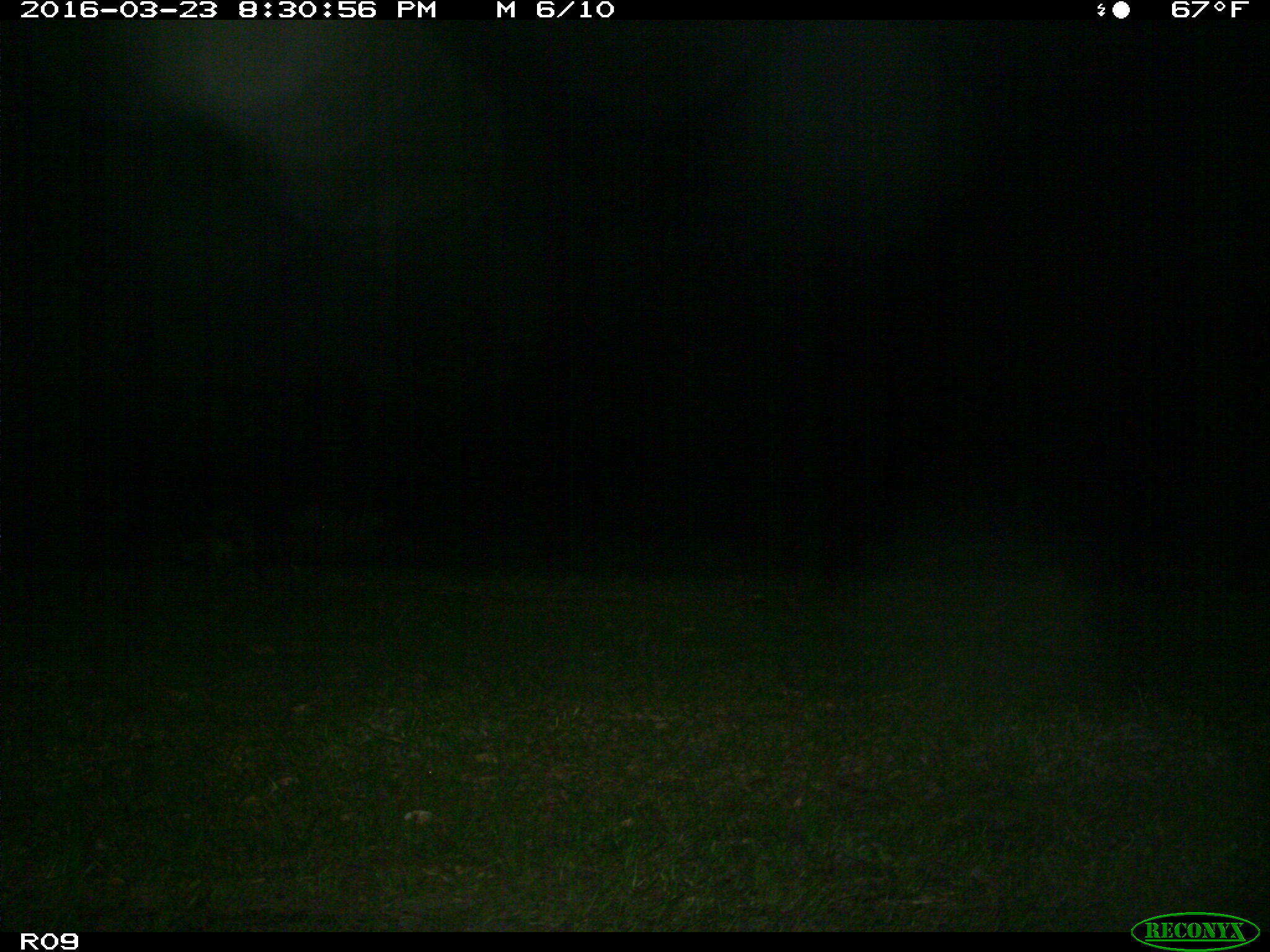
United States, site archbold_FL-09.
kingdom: Animalia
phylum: Chordata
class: Mammalia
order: Carnivora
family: Procyonidae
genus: Procyon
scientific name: Procyon lotor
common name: common raccoon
Procyon lotor (common raccoon).